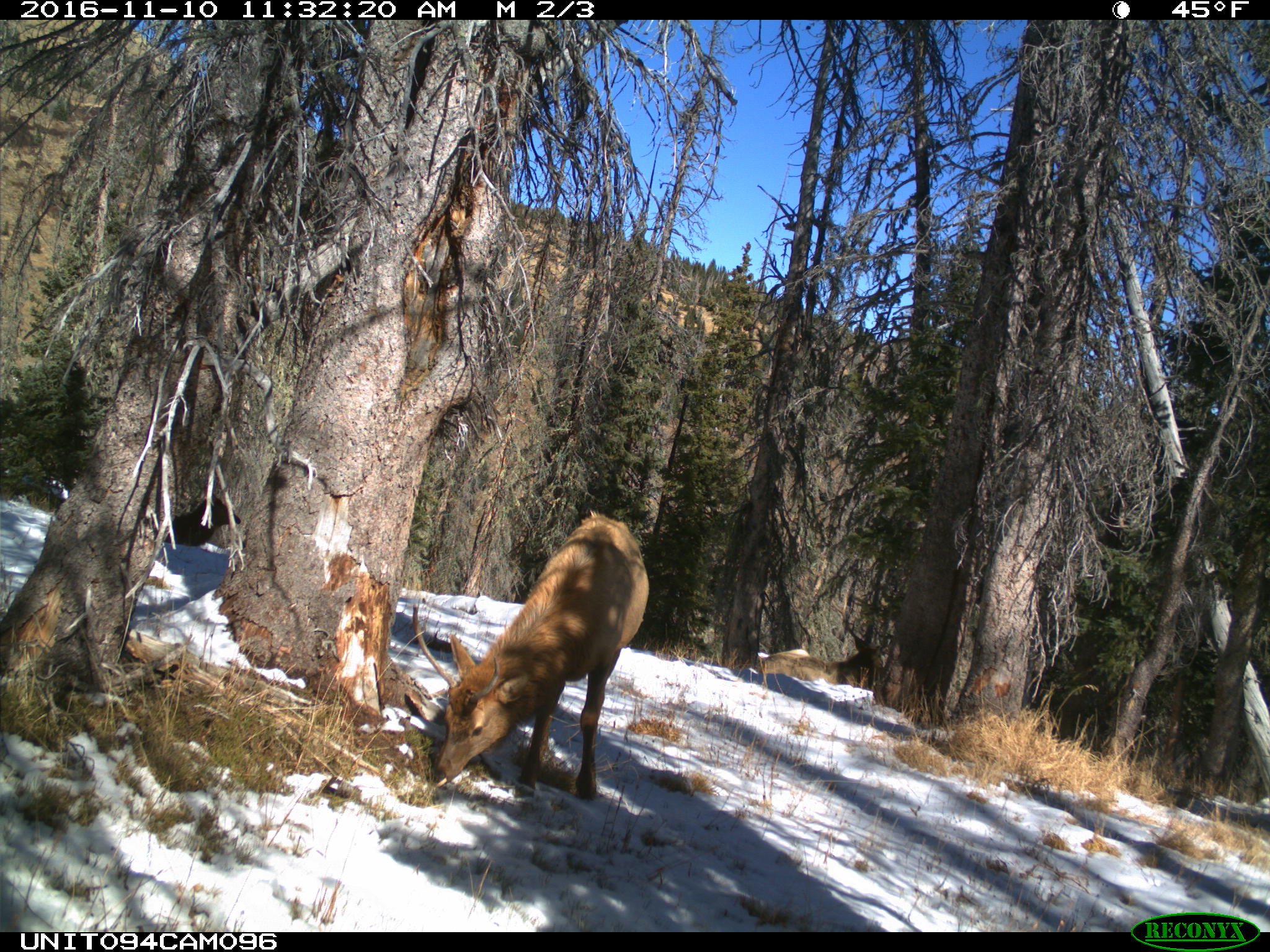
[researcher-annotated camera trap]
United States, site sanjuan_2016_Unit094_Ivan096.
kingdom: Animalia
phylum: Chordata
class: Mammalia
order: Artiodactyla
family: Cervidae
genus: Cervus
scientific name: Cervus elaphus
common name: red deer